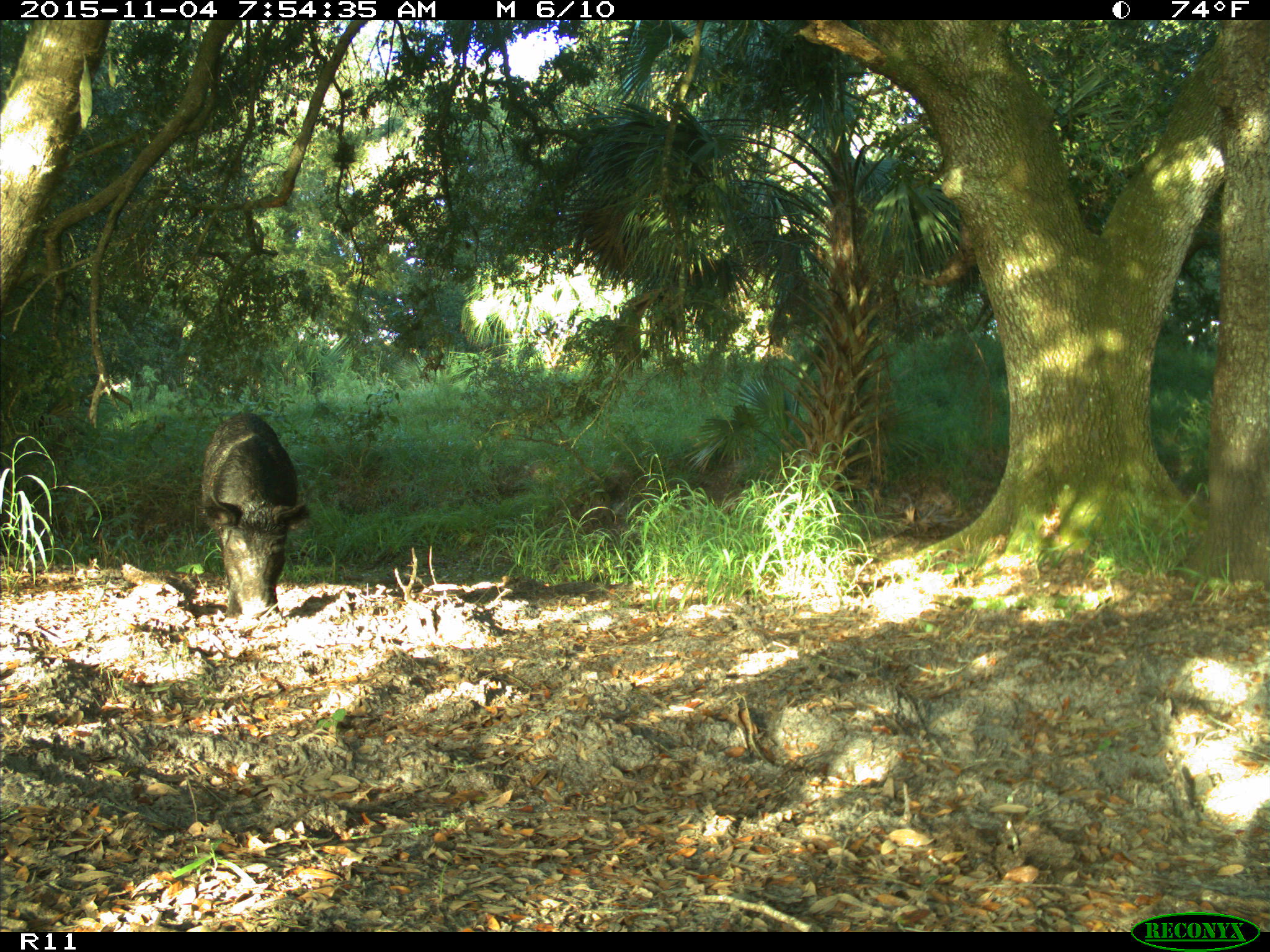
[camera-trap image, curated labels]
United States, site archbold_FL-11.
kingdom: Animalia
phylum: Chordata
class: Mammalia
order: Artiodactyla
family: Suidae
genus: Sus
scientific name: Sus scrofa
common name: wild boar